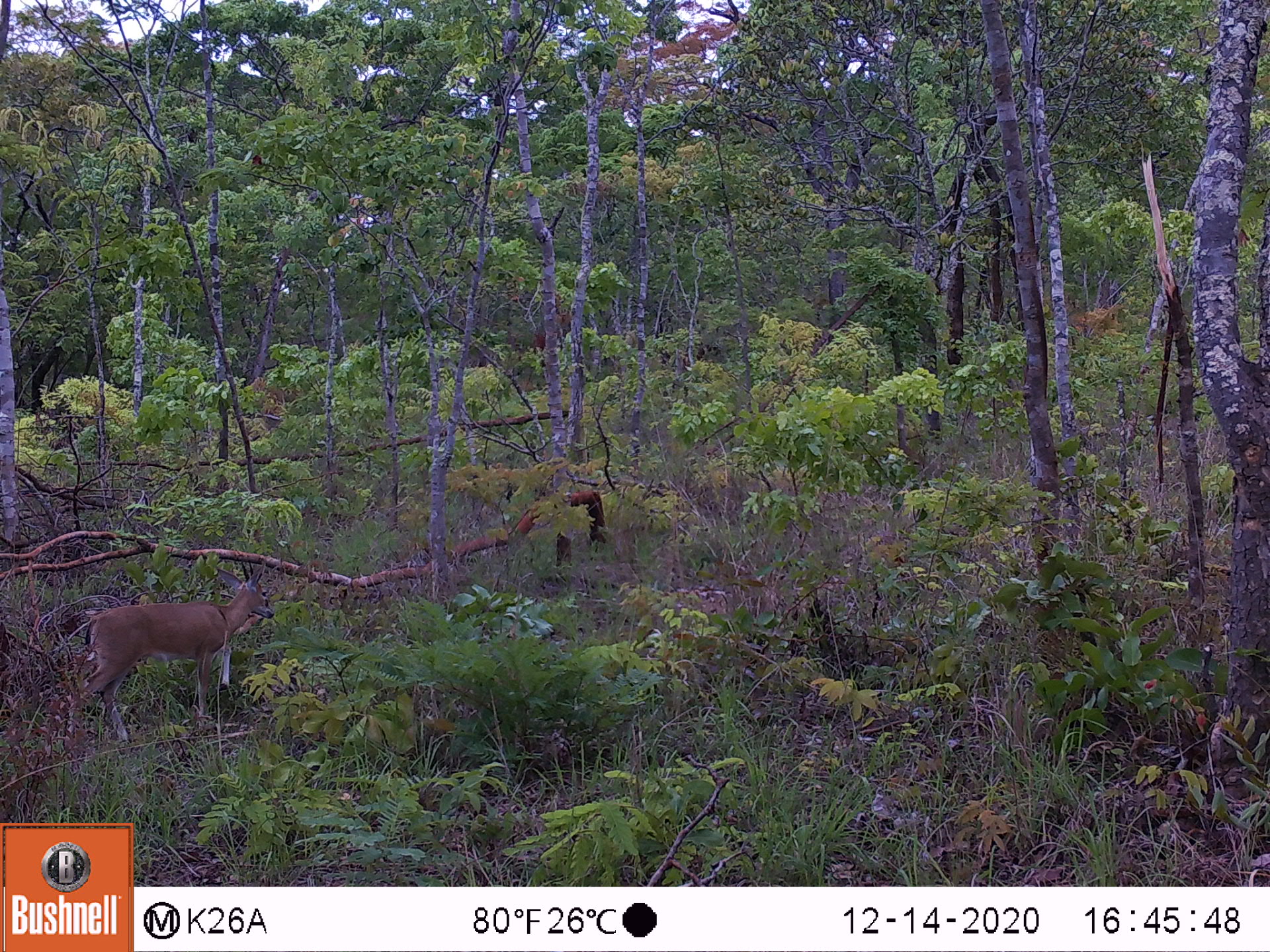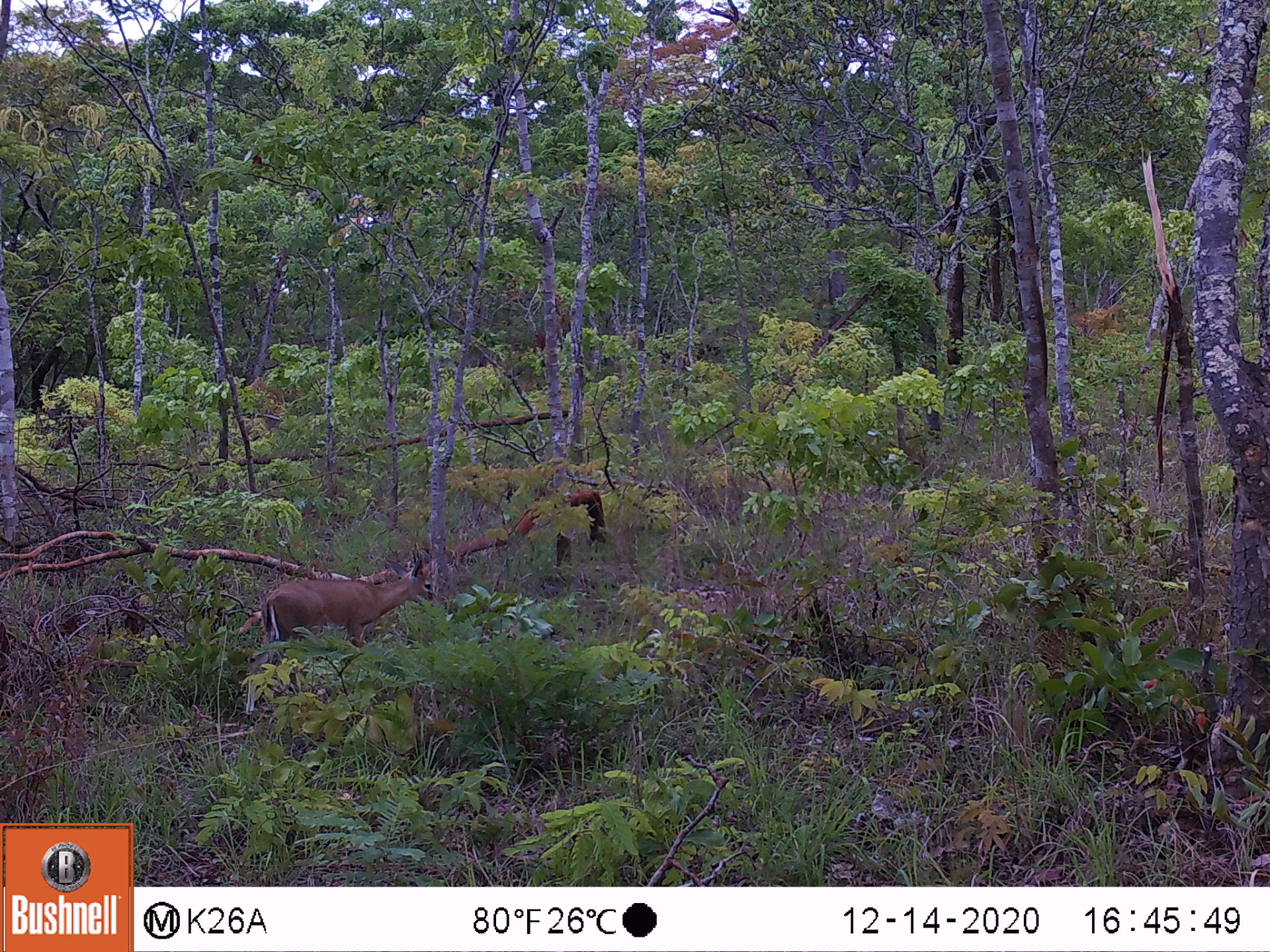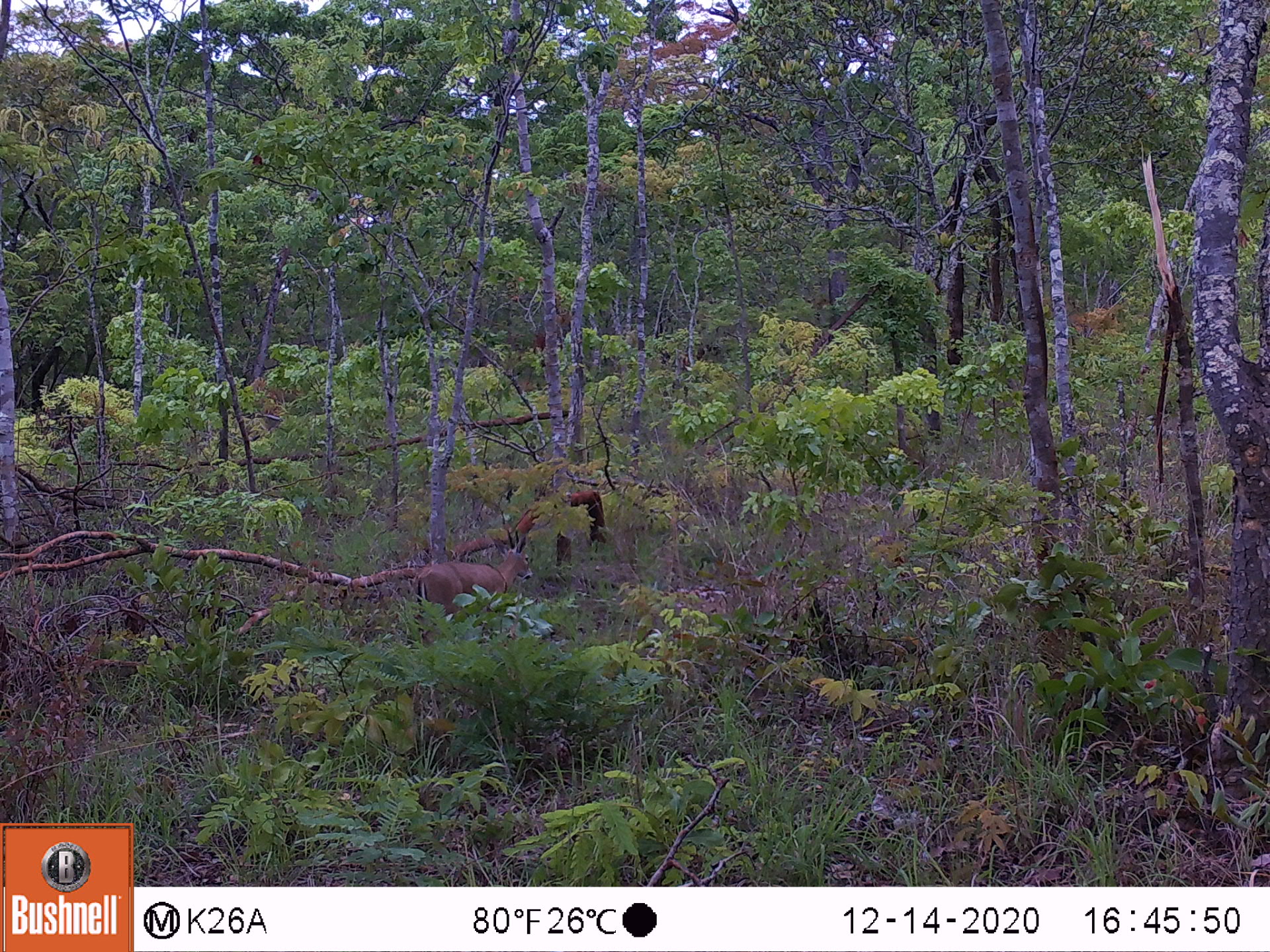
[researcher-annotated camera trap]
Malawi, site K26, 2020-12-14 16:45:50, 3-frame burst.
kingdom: Animalia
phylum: Chordata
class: Mammalia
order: Artiodactyla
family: Bovidae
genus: Sylvicapra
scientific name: Sylvicapra grimmia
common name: common duiker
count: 1